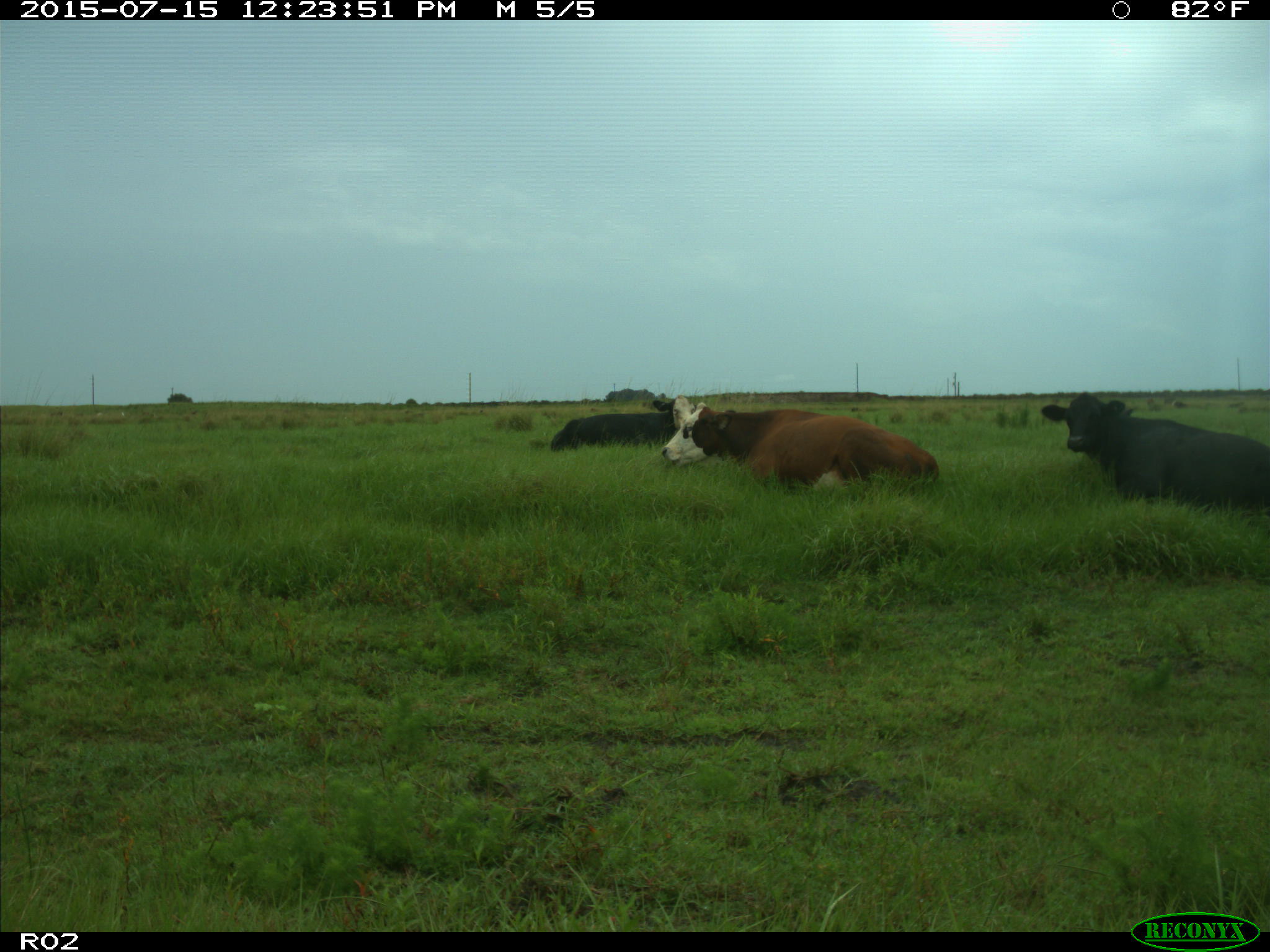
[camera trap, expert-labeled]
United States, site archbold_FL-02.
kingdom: Animalia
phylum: Chordata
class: Mammalia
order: Artiodactyla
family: Bovidae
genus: Bos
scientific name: Bos taurus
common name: domestic cow